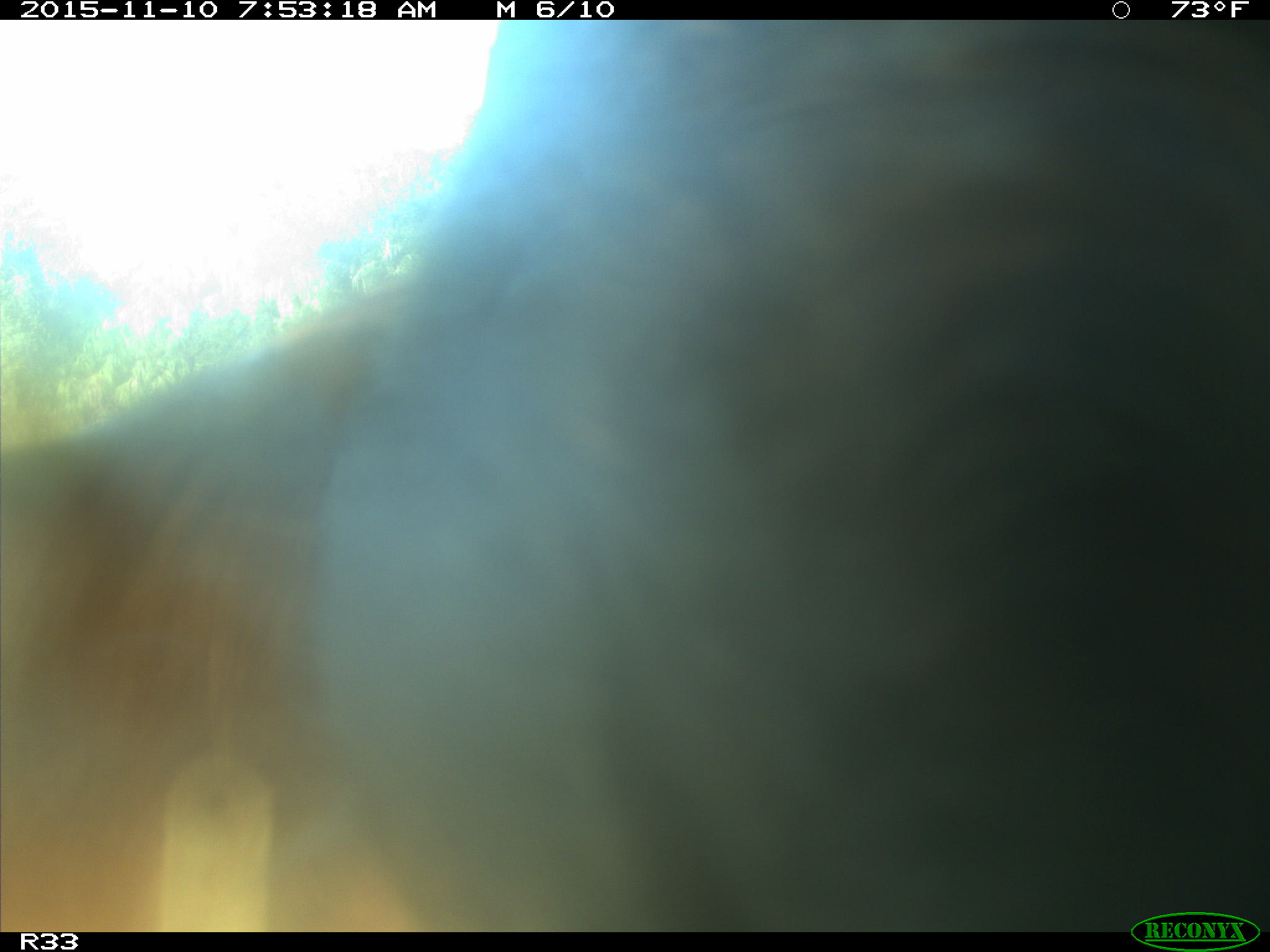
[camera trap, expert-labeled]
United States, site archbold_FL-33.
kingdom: Animalia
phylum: Chordata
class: Mammalia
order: Artiodactyla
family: Bovidae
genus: Bos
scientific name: Bos taurus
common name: domestic cow